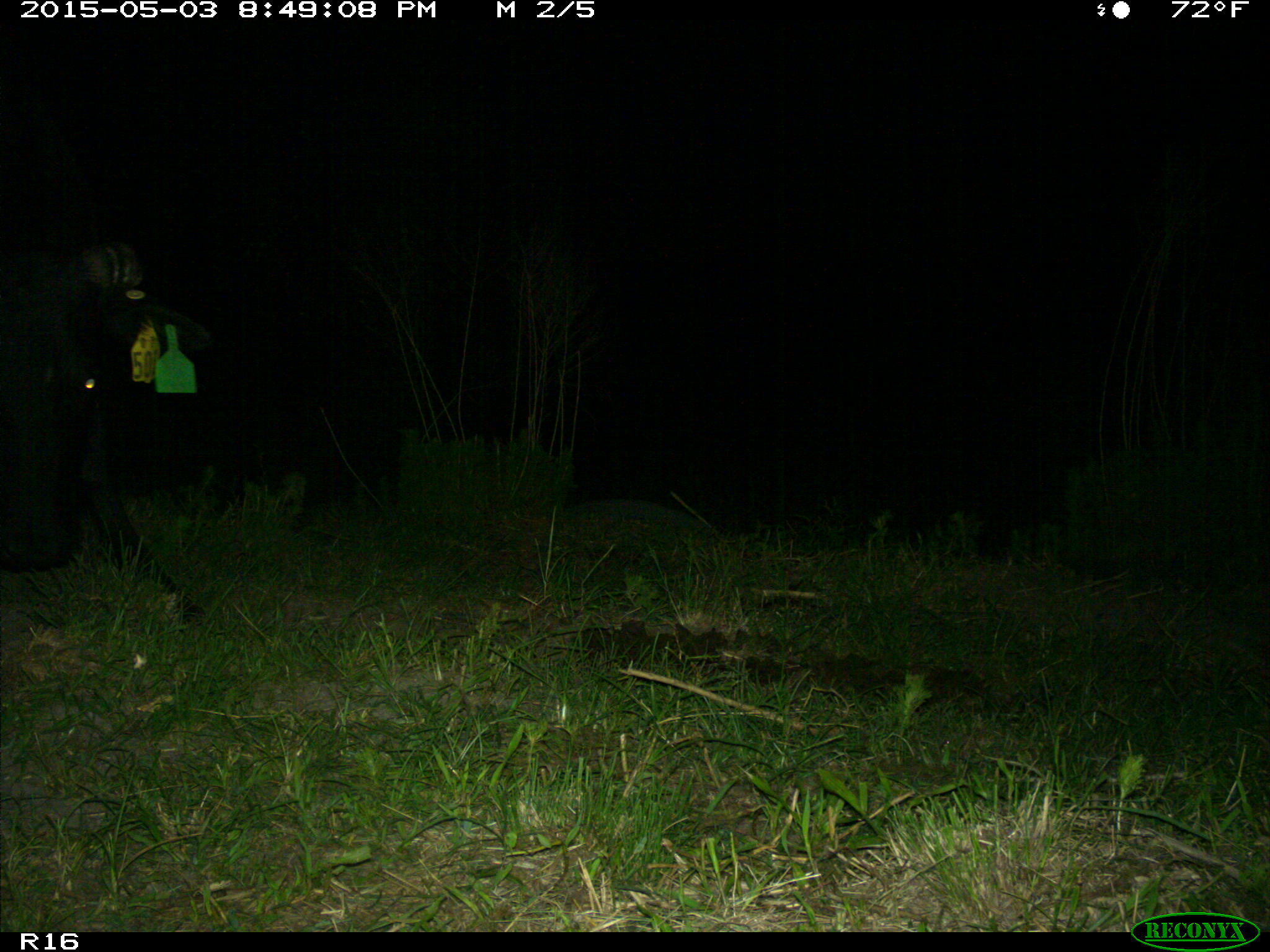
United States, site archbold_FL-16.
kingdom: Animalia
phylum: Chordata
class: Mammalia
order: Artiodactyla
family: Bovidae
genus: Bos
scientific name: Bos taurus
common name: domestic cow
Bos taurus (domestic cow).